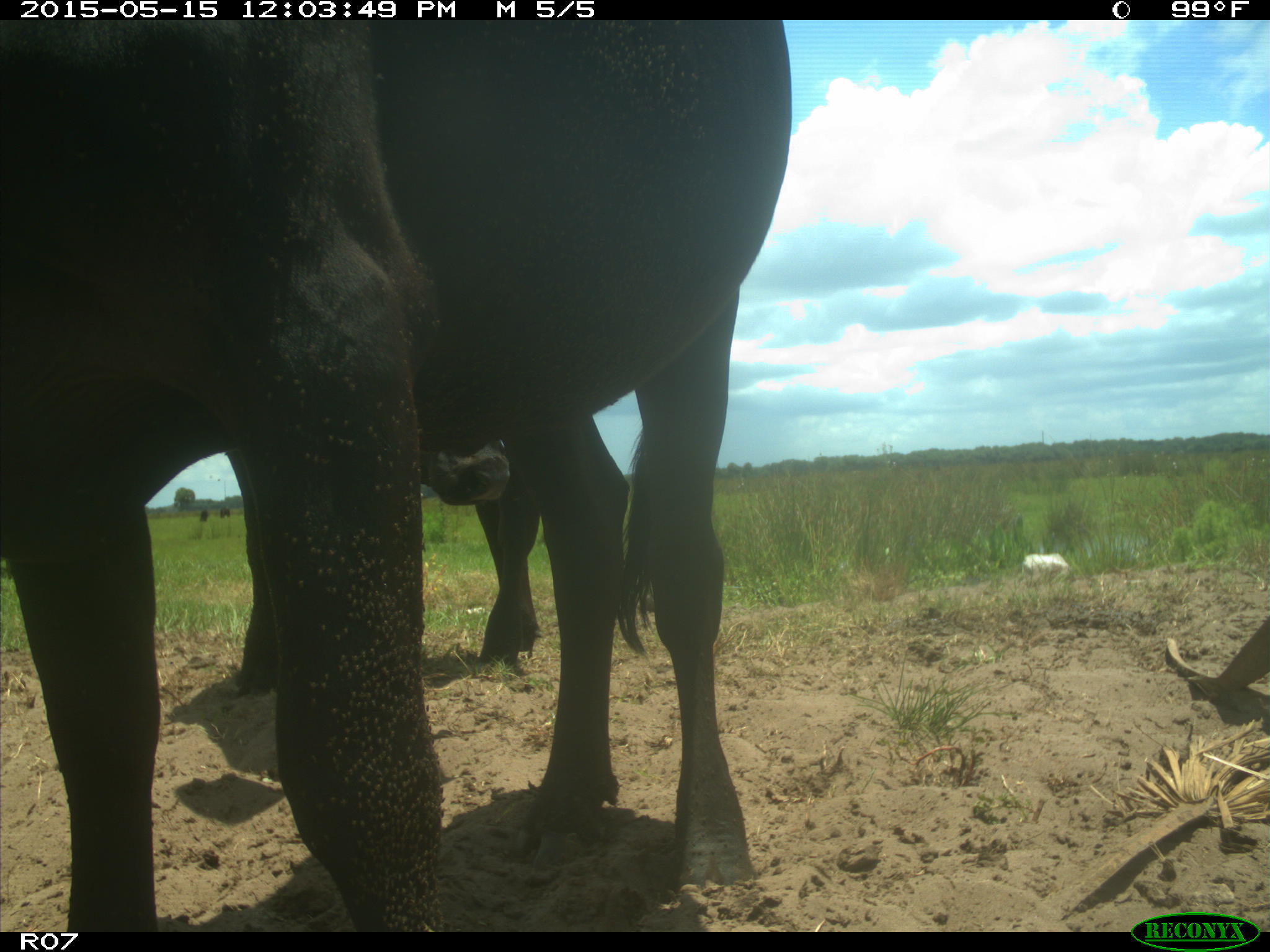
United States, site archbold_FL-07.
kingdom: Animalia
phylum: Chordata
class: Mammalia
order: Artiodactyla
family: Bovidae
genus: Bos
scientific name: Bos taurus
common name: domestic cow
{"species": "Bos taurus (domestic cow)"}